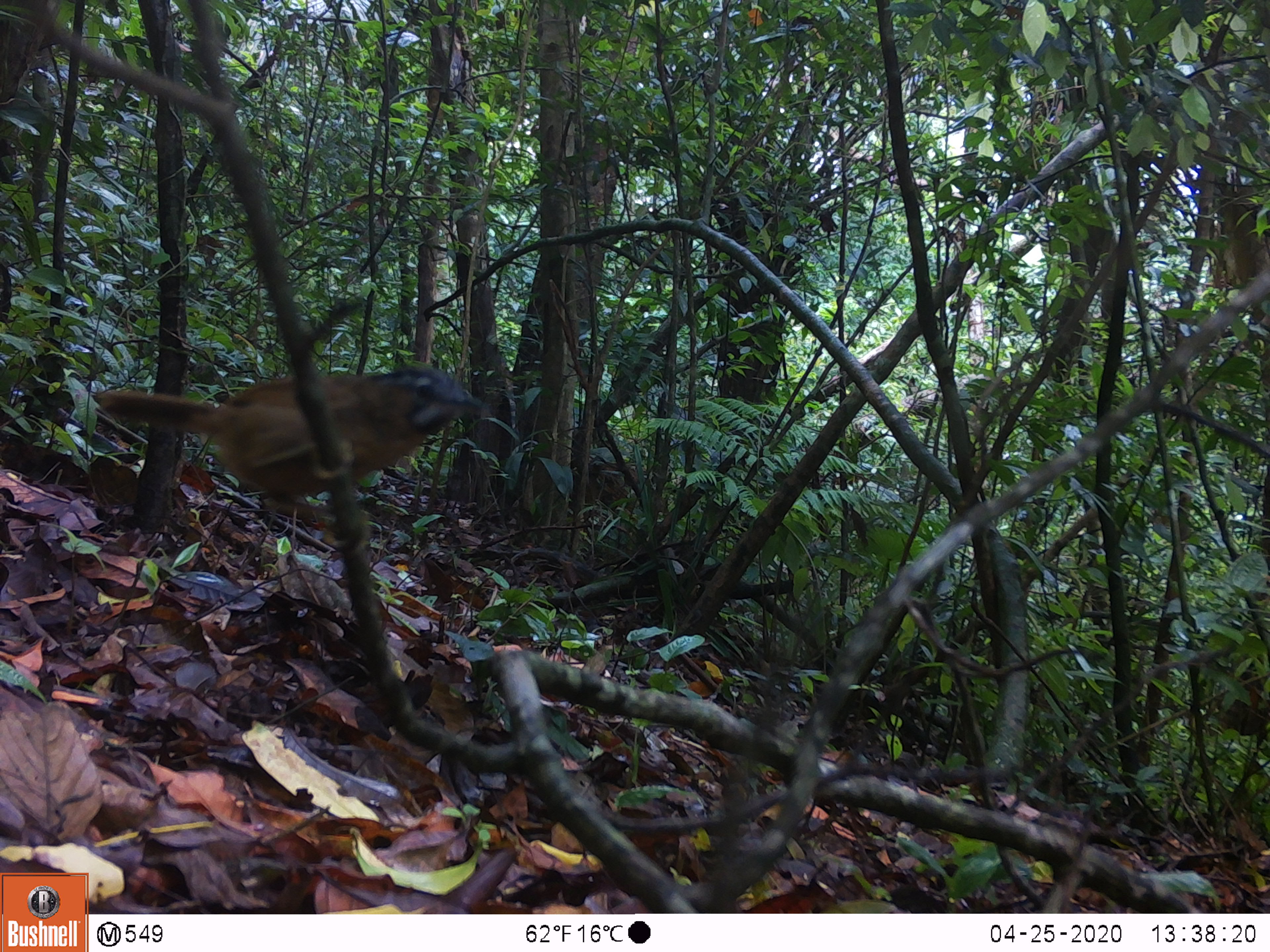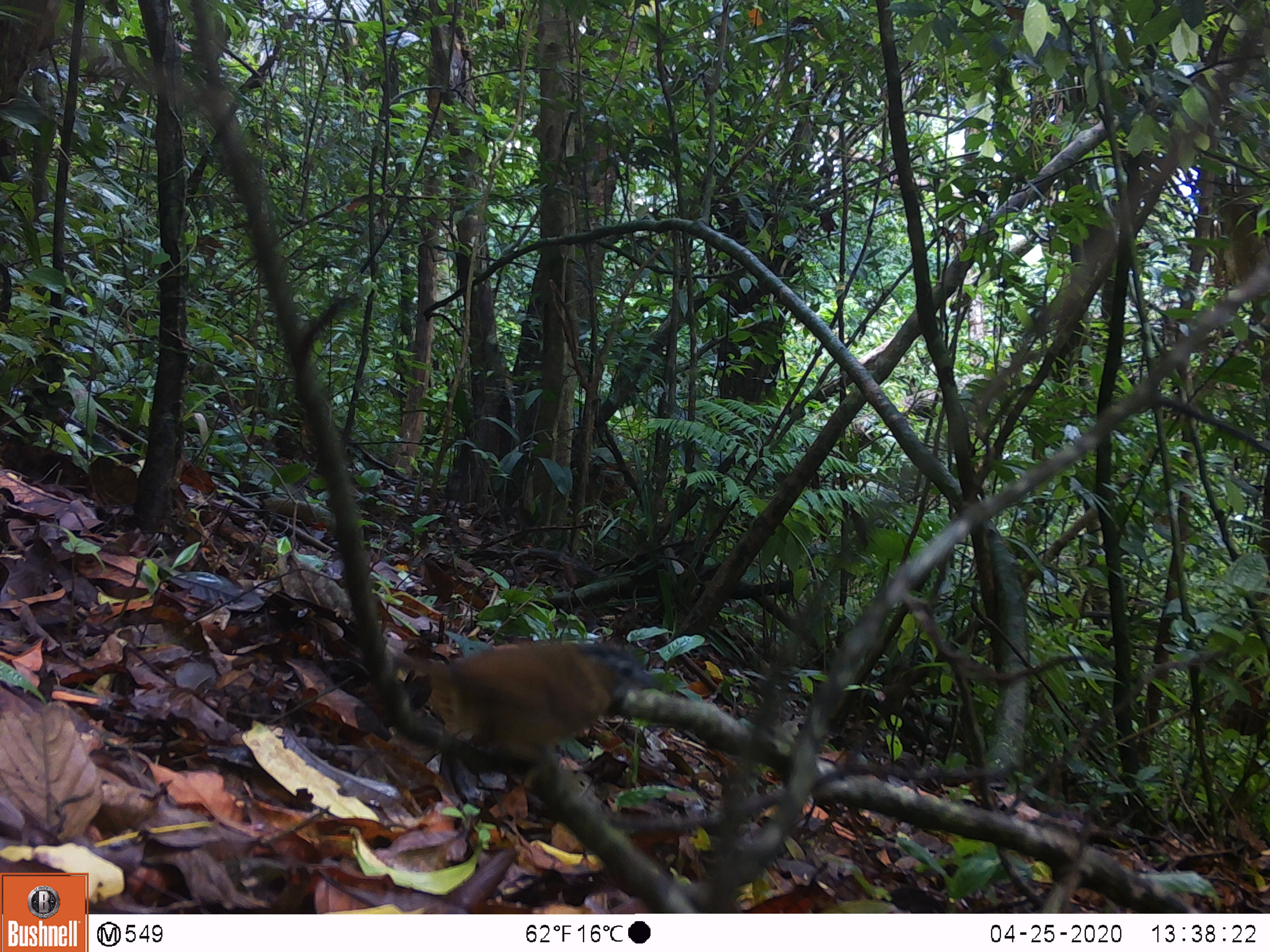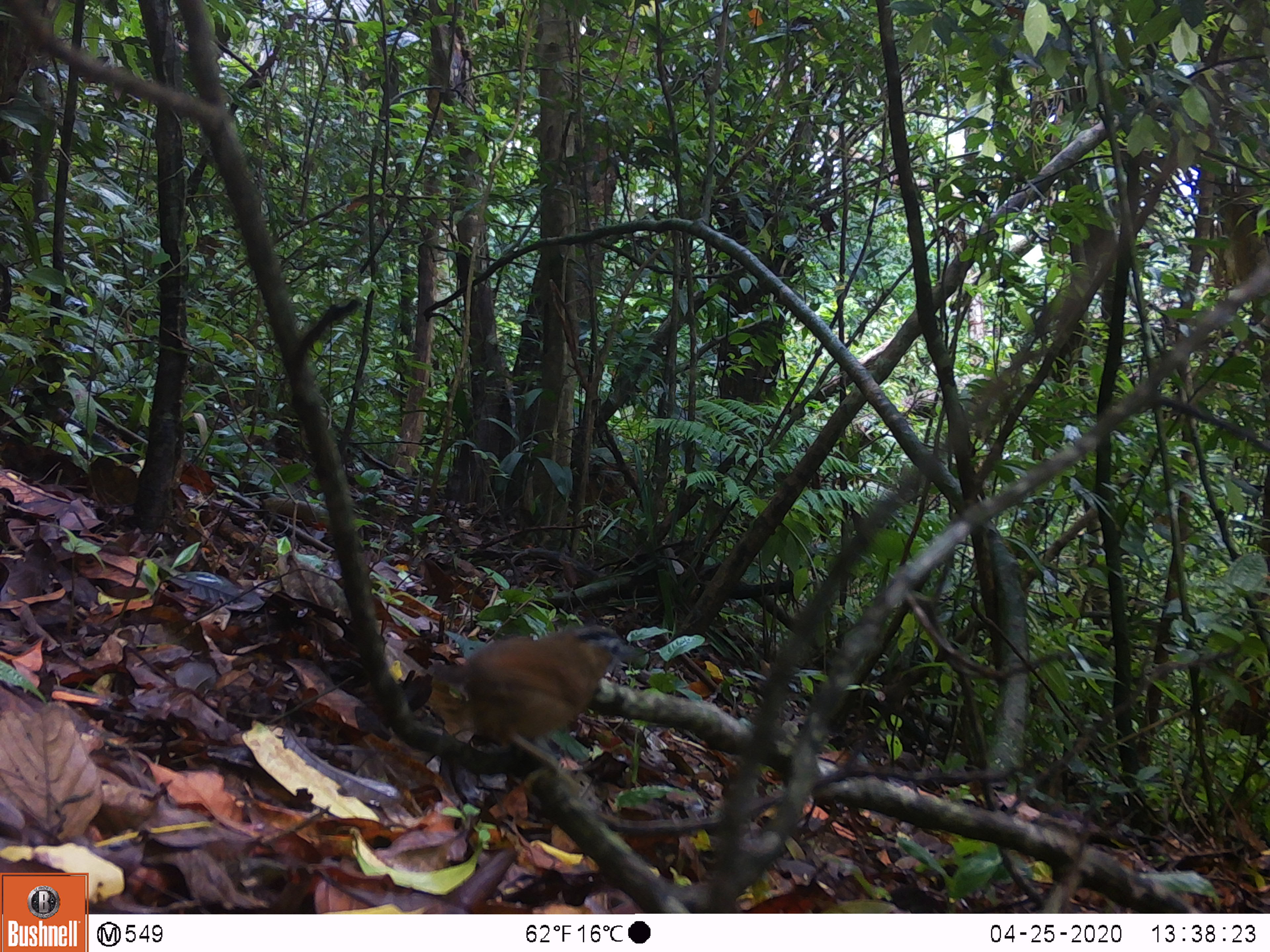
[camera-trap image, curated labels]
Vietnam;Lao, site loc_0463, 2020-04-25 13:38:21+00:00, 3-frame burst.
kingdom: Animalia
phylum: Chordata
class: Aves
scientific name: Aves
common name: bird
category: unidentified bird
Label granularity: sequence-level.